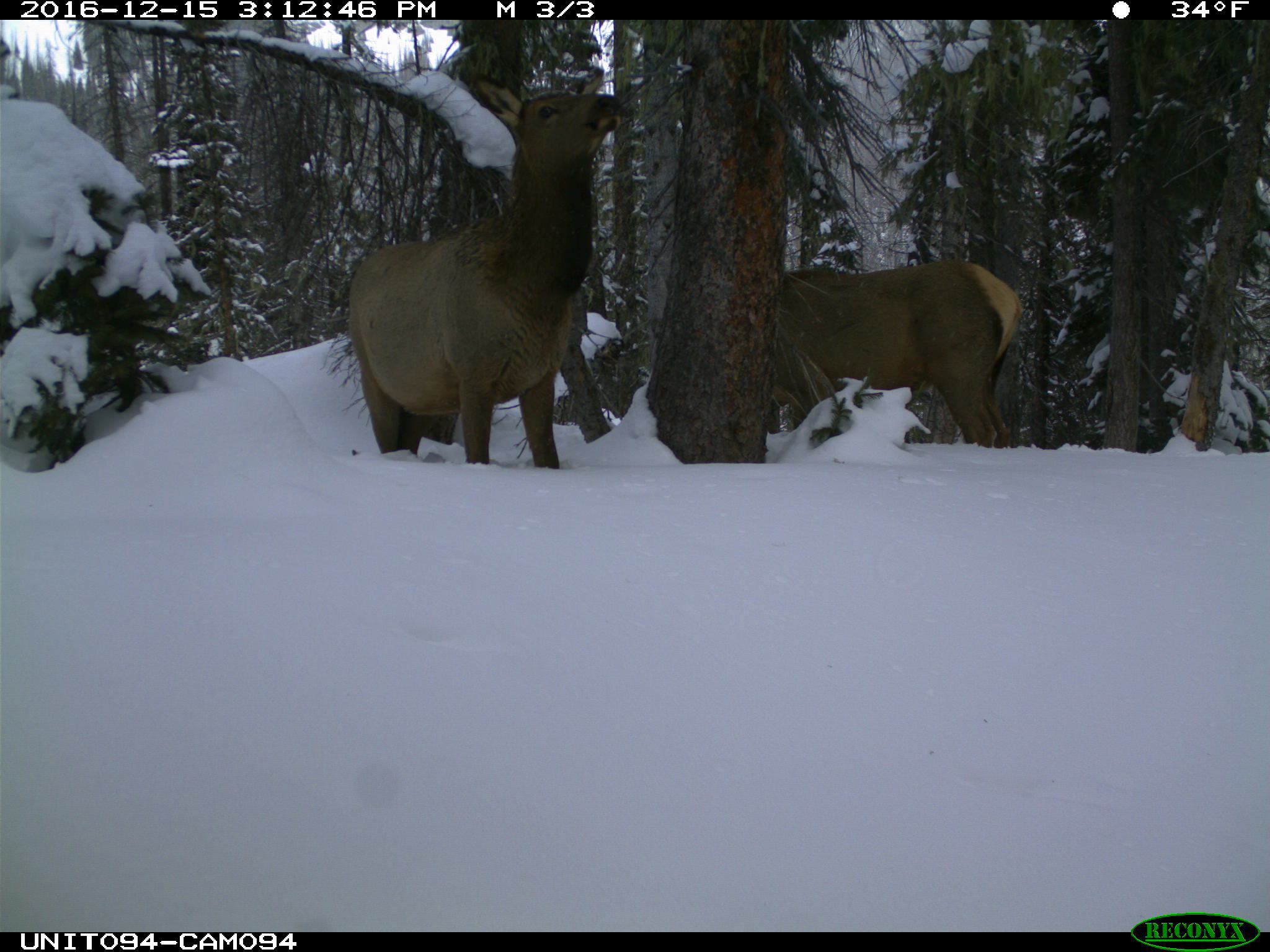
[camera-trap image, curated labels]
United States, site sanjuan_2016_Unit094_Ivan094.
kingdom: Animalia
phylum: Chordata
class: Mammalia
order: Artiodactyla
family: Cervidae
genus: Cervus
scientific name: Cervus elaphus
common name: red deer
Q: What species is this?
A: Cervus elaphus (red deer).